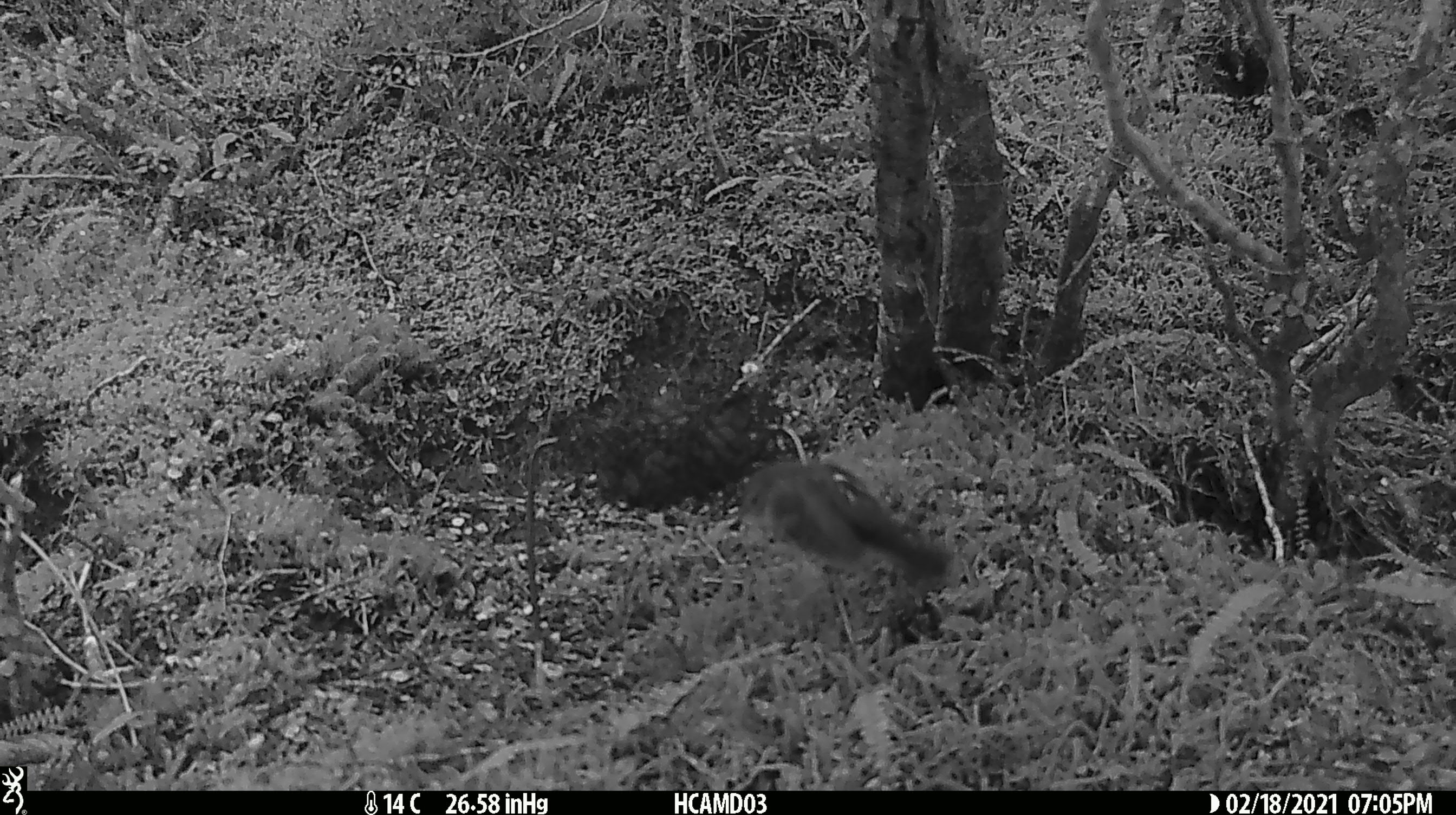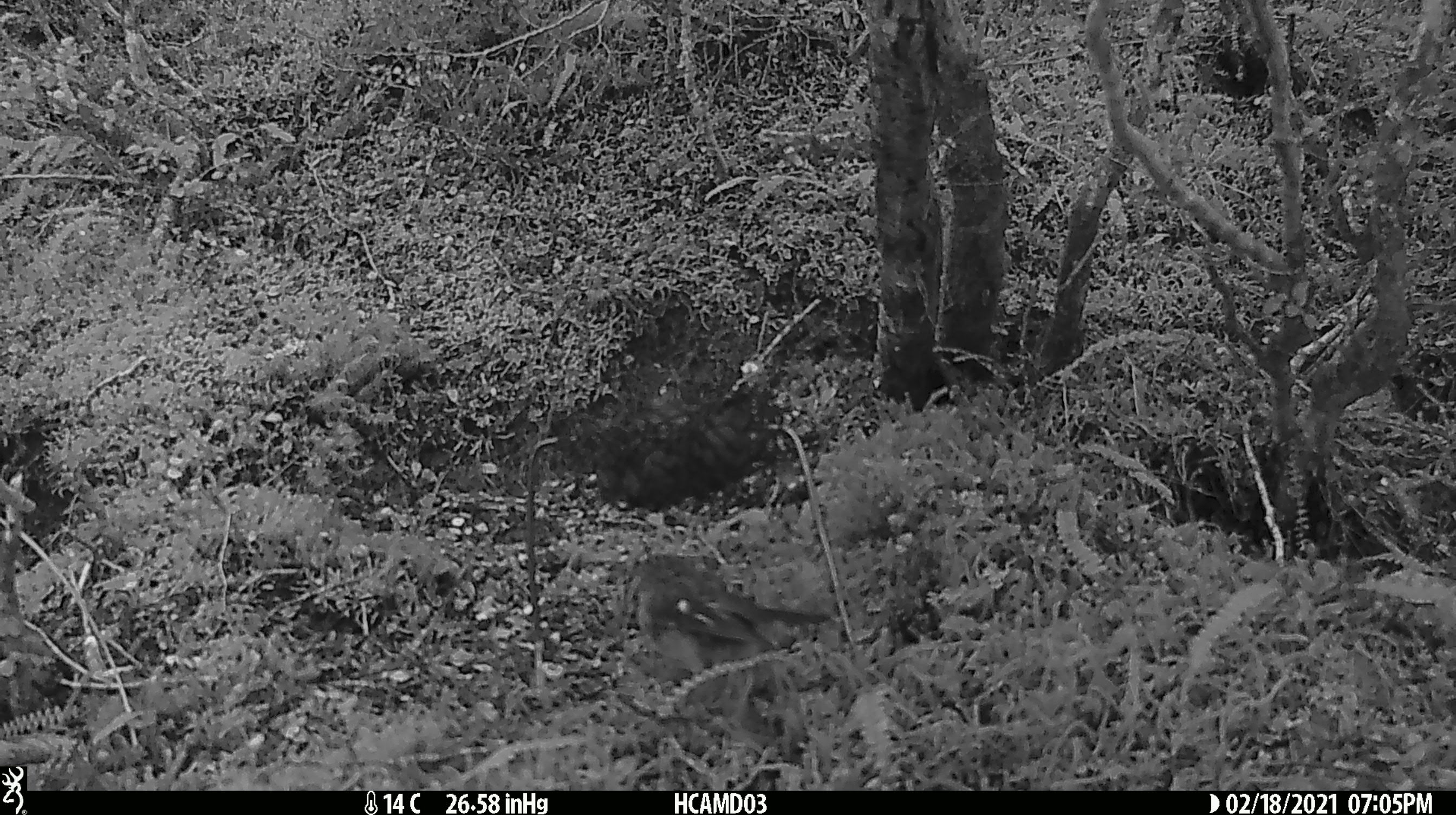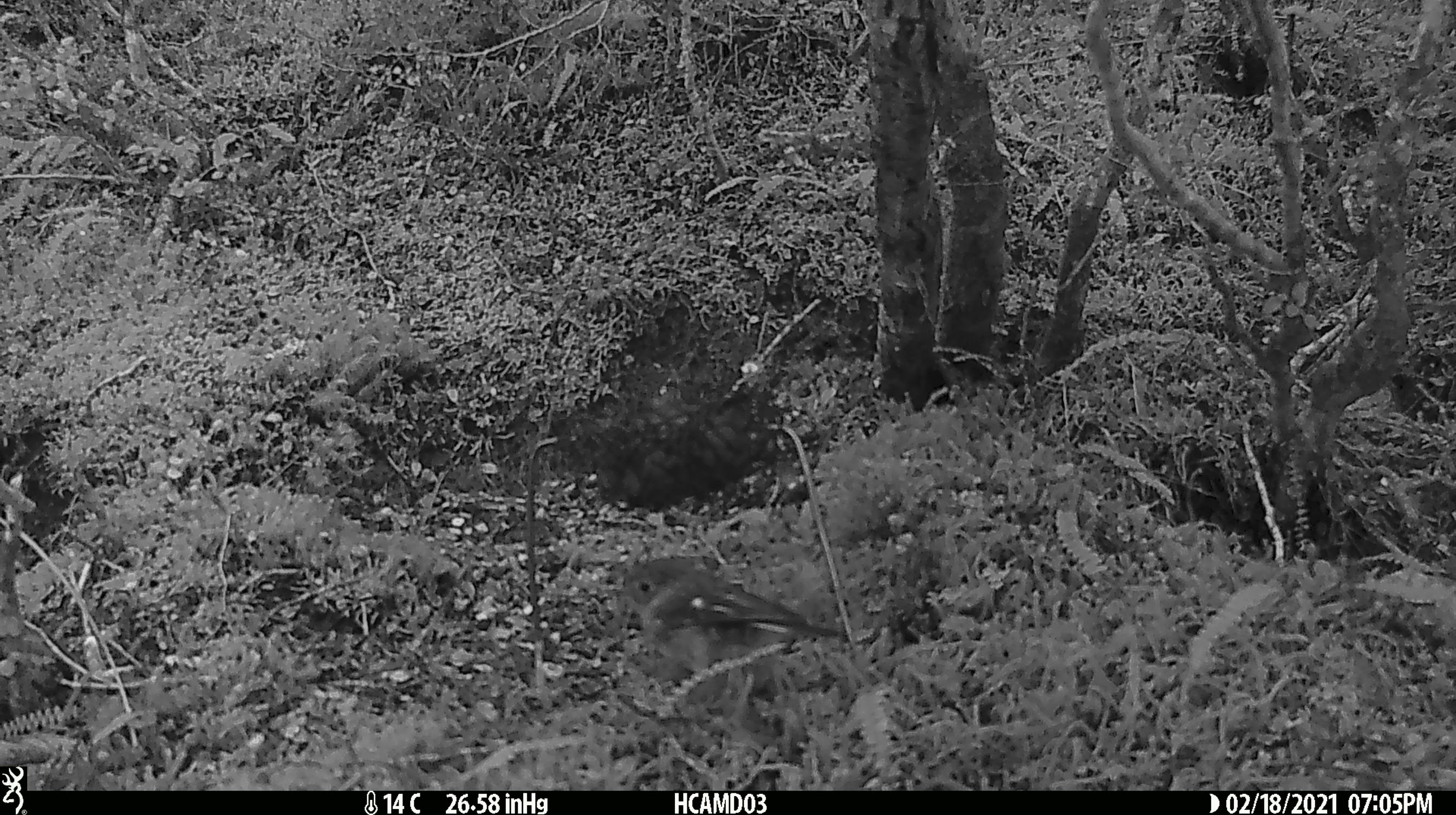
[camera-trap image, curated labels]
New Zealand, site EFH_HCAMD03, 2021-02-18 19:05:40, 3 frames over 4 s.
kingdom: Animalia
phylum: Chordata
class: Aves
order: Passeriformes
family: Petroicidae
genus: Petroica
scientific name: Petroica macrocephala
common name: tomtit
Tomtit (Petroica macrocephala).